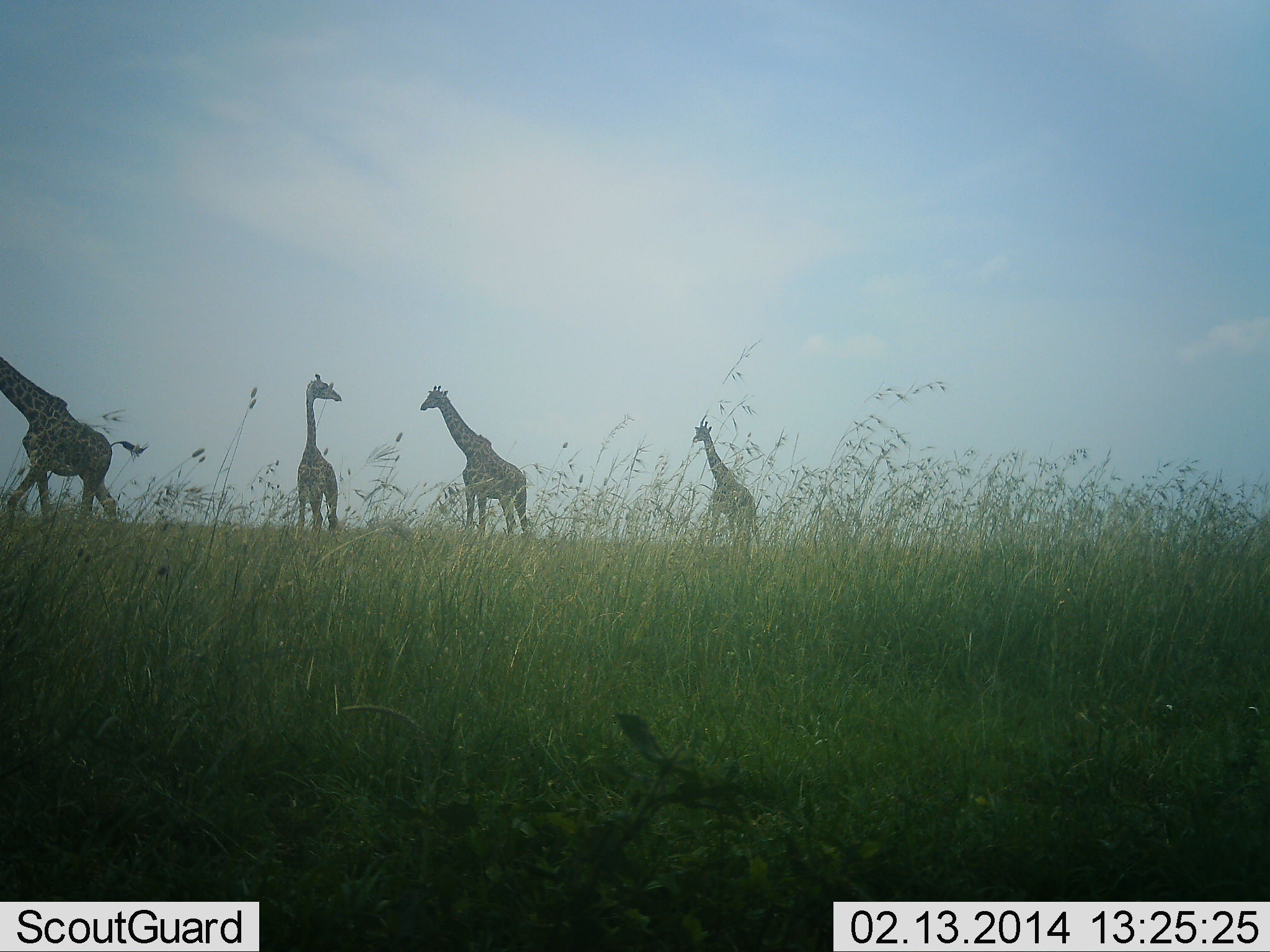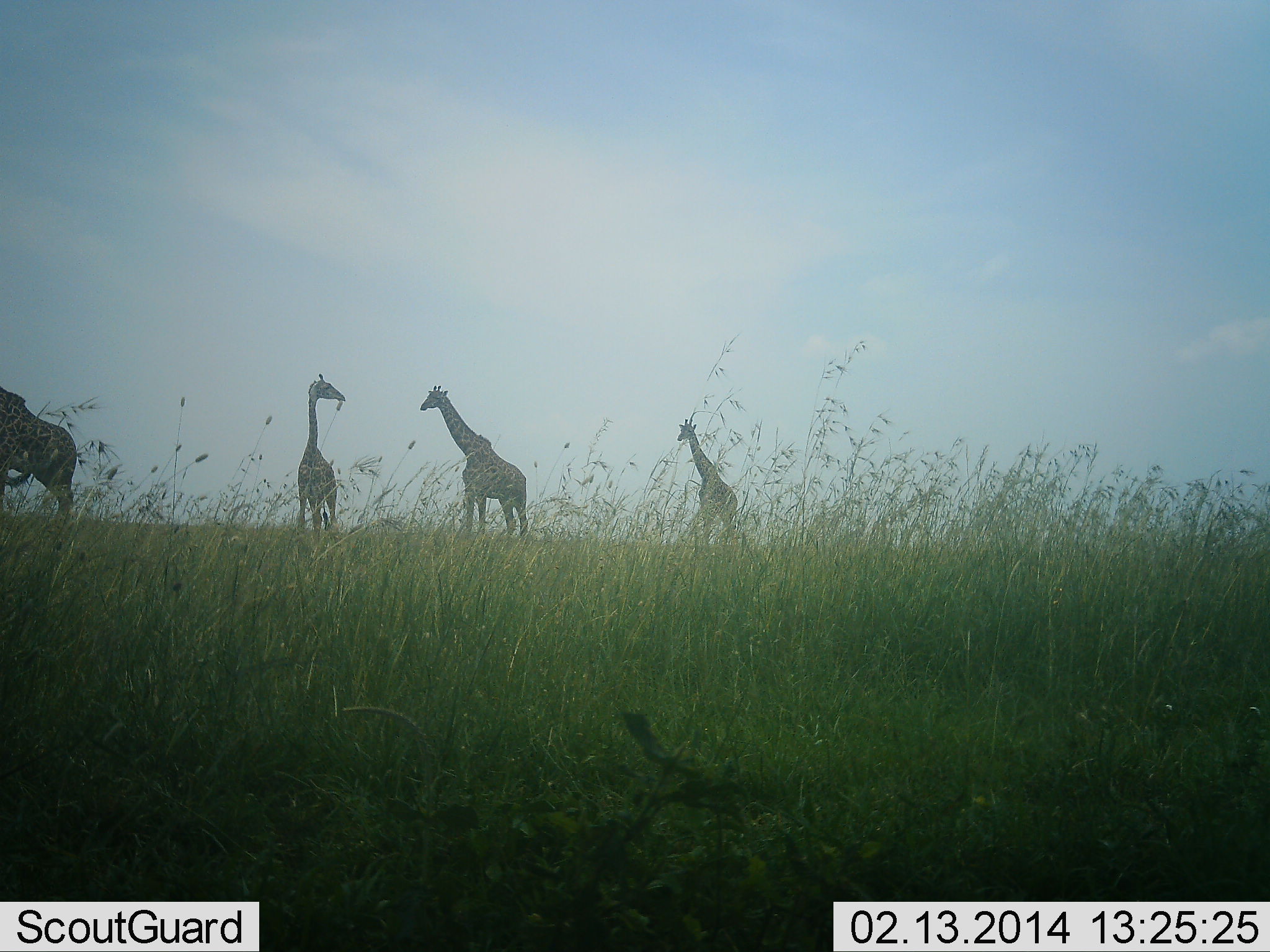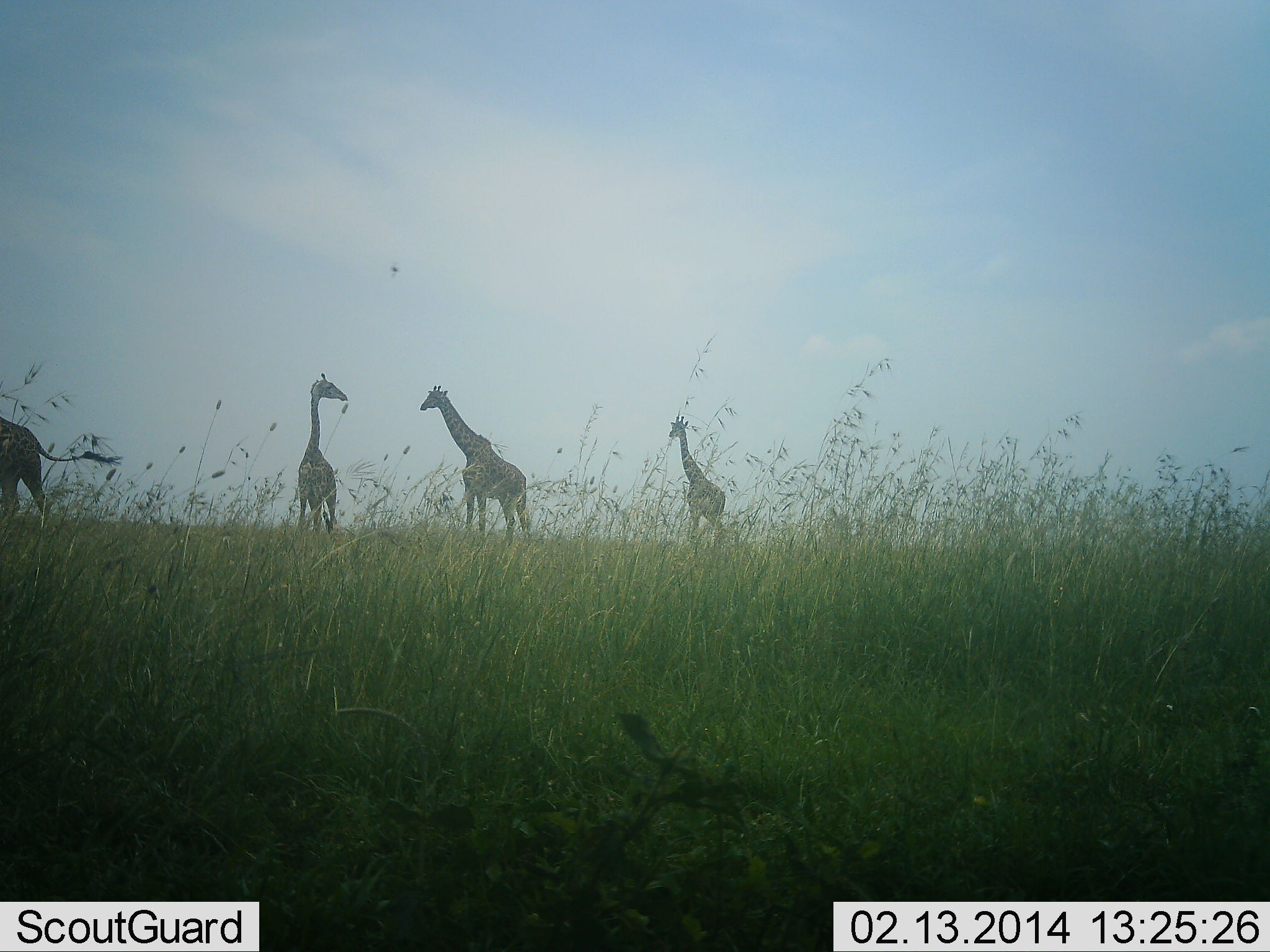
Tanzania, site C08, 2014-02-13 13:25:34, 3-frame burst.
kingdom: Animalia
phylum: Chordata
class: Mammalia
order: Artiodactyla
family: Giraffidae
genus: Giraffa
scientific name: Giraffa camelopardalis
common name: giraffe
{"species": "giraffe (Giraffa camelopardalis)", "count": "4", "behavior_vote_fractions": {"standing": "90%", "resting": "0%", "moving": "90%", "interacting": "0%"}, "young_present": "0%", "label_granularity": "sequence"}